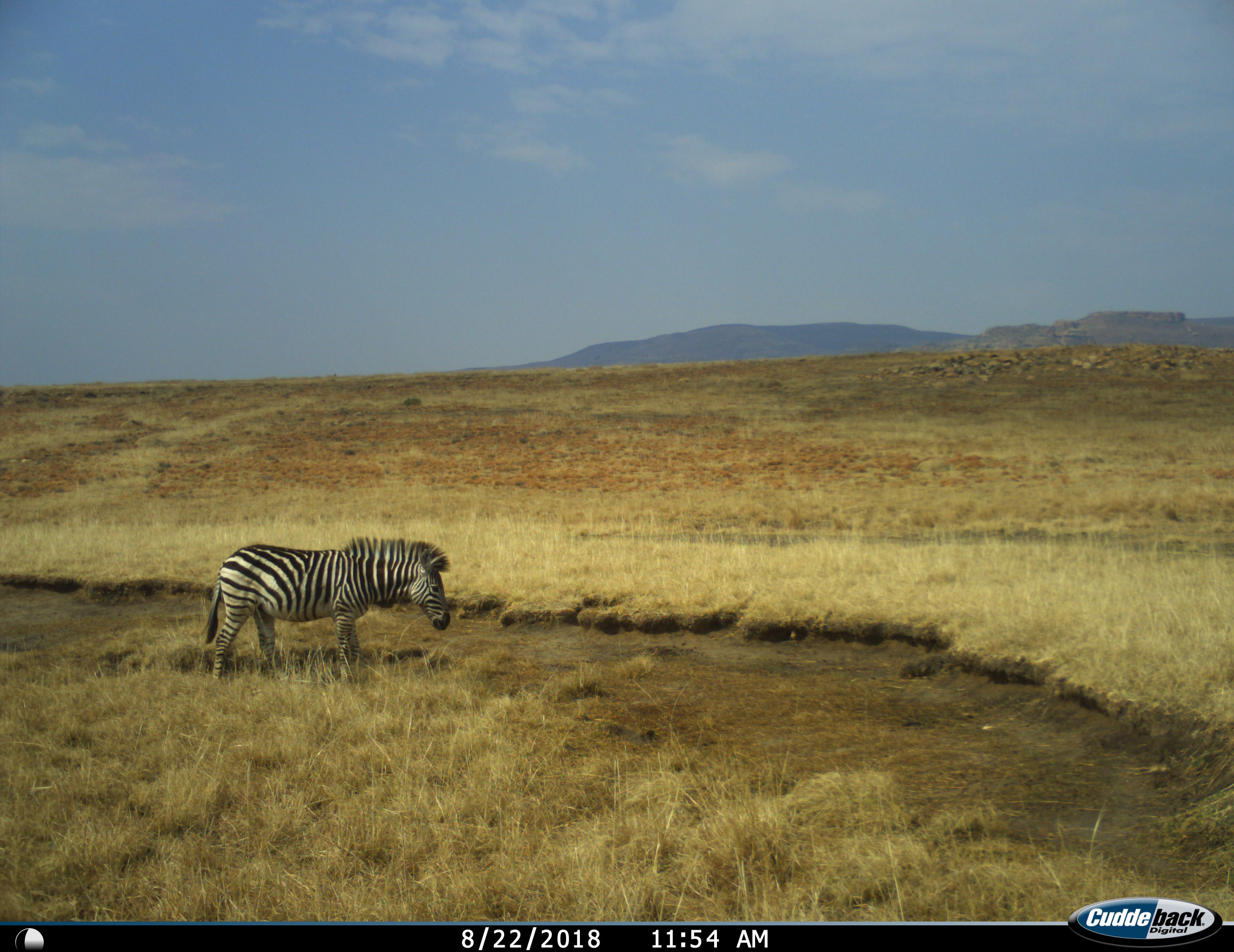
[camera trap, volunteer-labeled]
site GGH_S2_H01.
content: unidentified animal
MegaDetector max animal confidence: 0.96